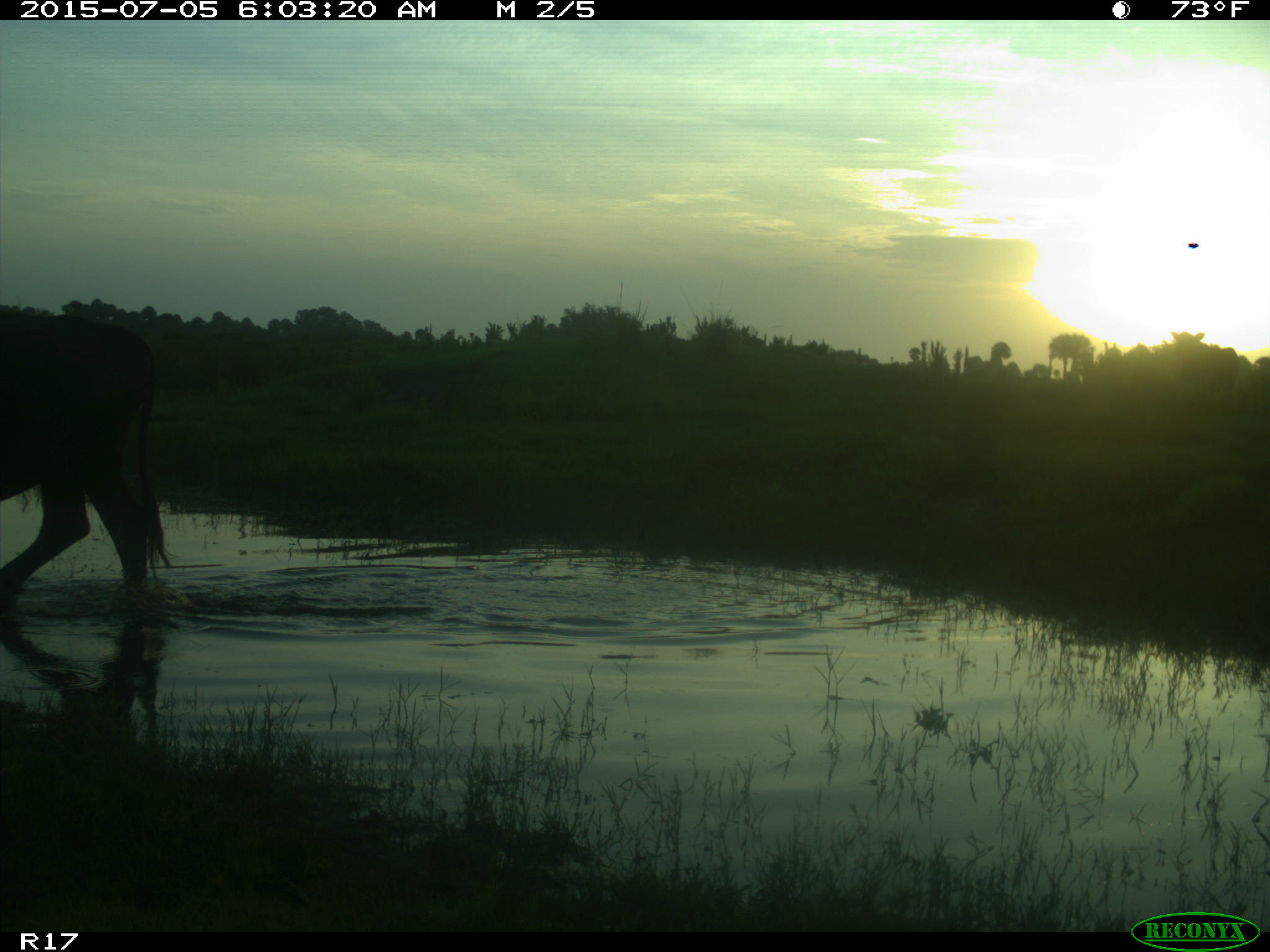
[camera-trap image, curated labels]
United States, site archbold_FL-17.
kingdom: Animalia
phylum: Chordata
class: Mammalia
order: Artiodactyla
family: Bovidae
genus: Bos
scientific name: Bos taurus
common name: domestic cow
Bos taurus (domestic cow).